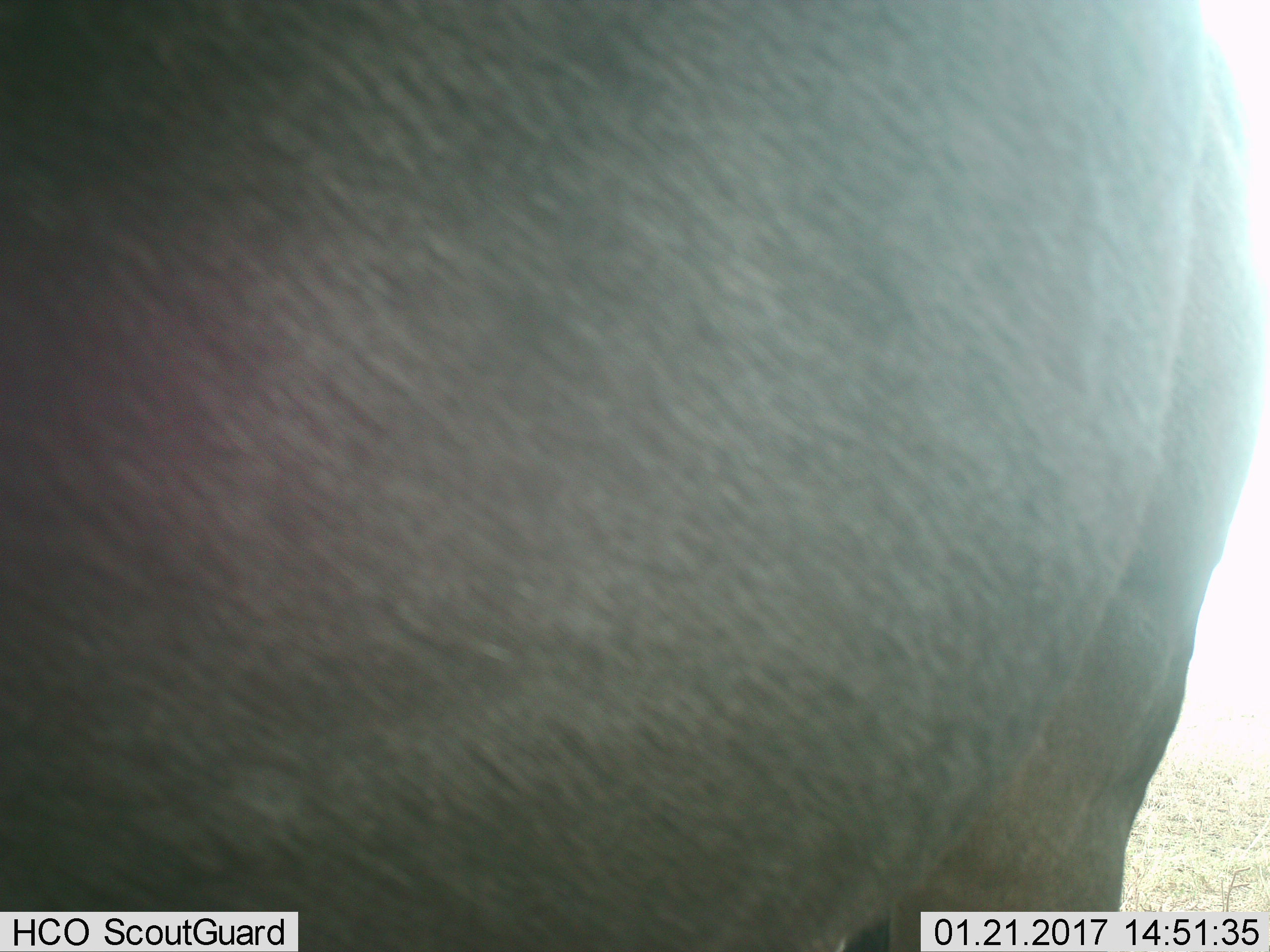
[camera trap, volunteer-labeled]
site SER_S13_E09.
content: unidentified animal